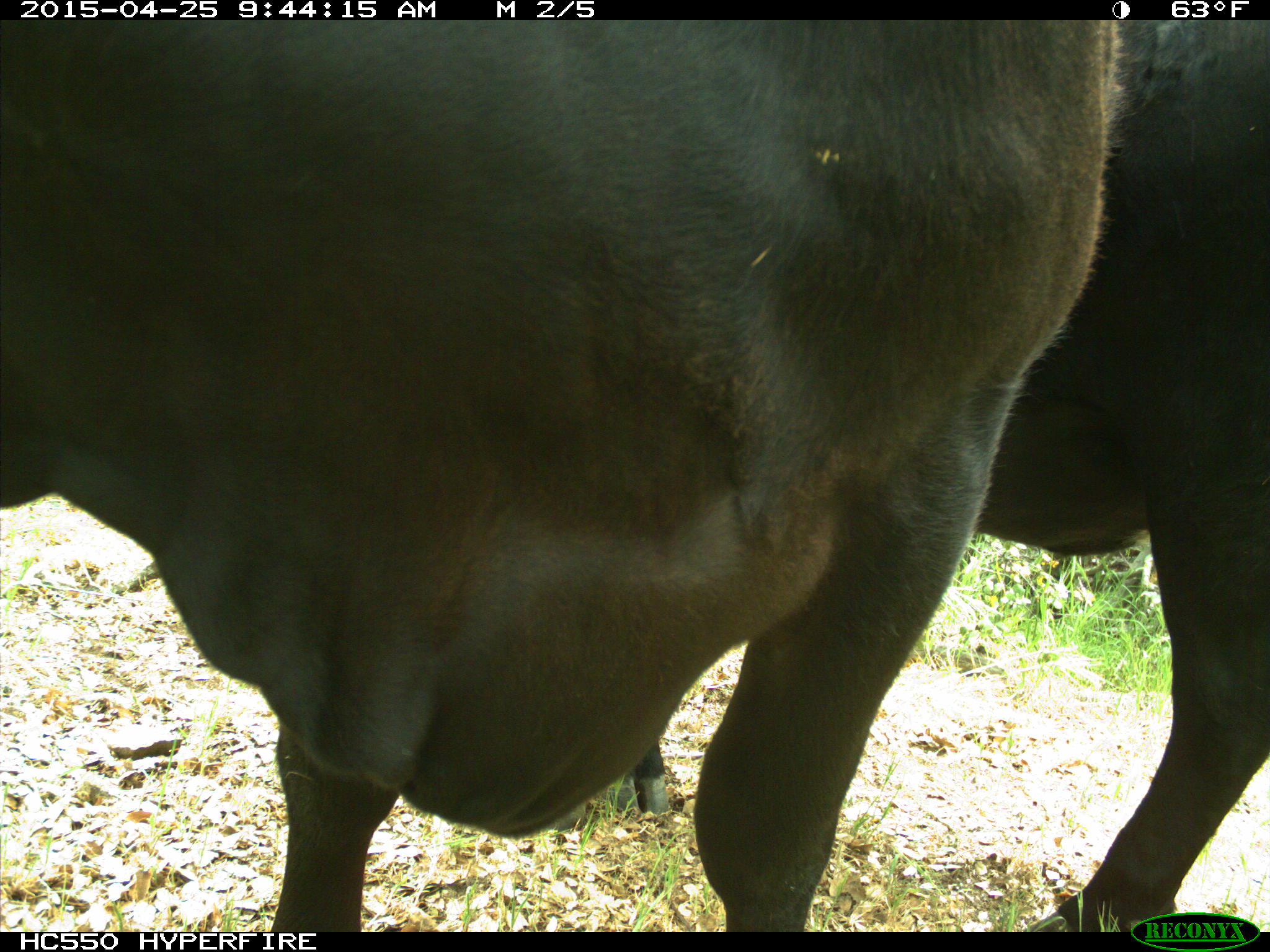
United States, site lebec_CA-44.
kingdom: Animalia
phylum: Chordata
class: Mammalia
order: Artiodactyla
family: Suidae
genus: Sus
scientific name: Sus scrofa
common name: wild boar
Sus scrofa (wild boar).